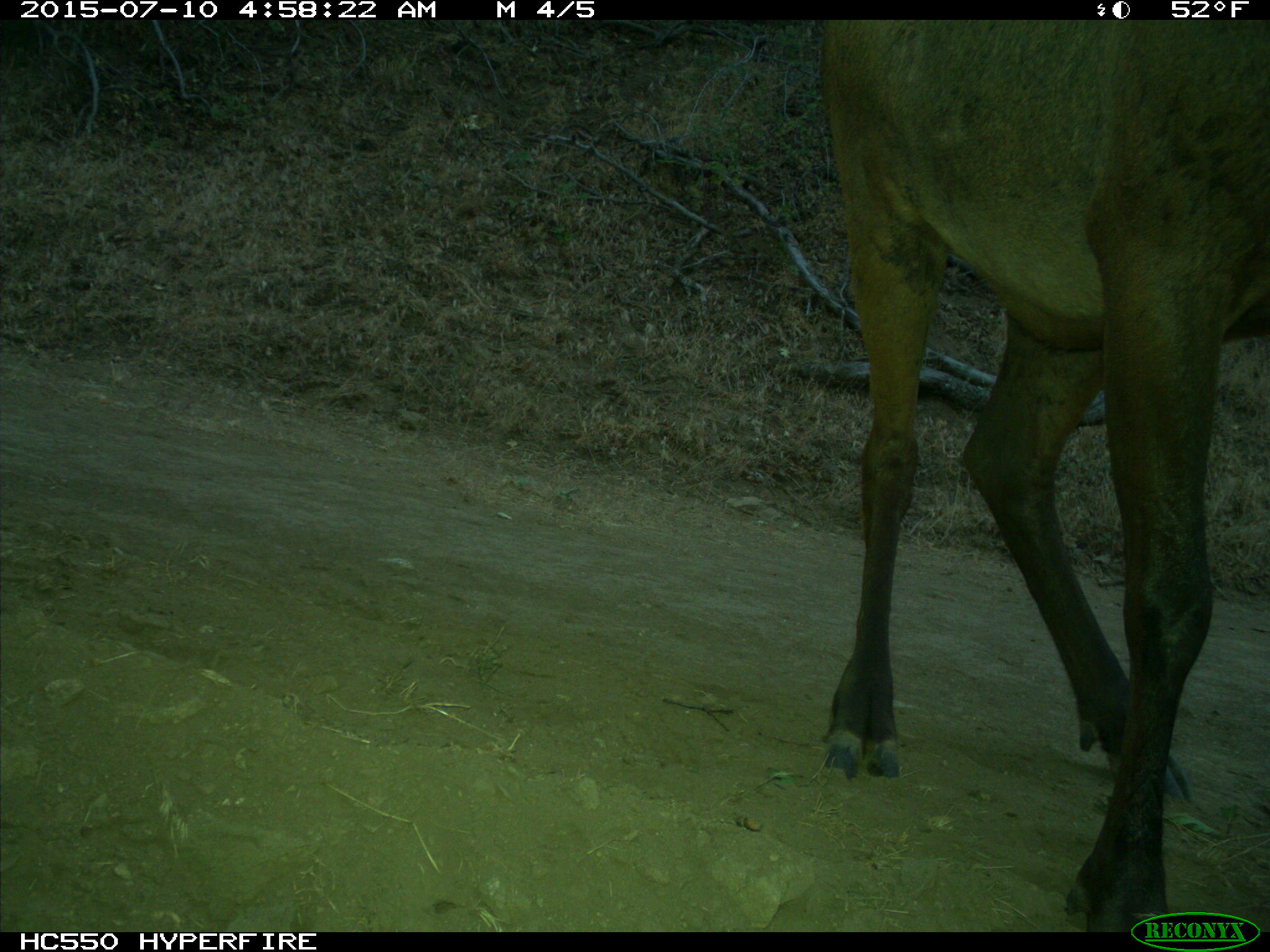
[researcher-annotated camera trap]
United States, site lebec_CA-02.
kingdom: Animalia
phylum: Chordata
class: Mammalia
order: Artiodactyla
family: Cervidae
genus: Cervus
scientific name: Cervus canadensis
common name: elk